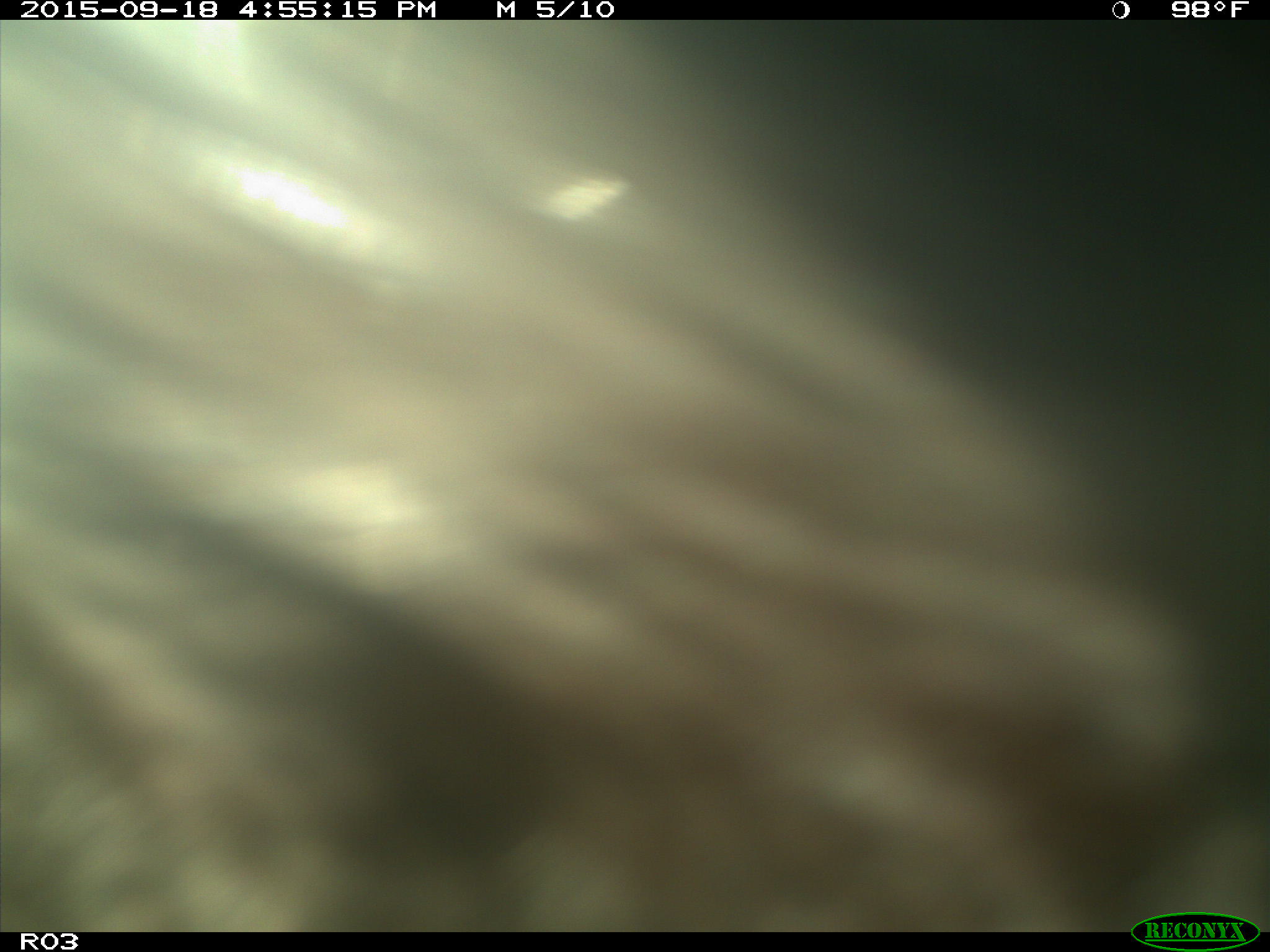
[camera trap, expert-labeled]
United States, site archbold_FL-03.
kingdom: Animalia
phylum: Chordata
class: Mammalia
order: Artiodactyla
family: Bovidae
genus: Bos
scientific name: Bos taurus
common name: domestic cow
Bos taurus (domestic cow).